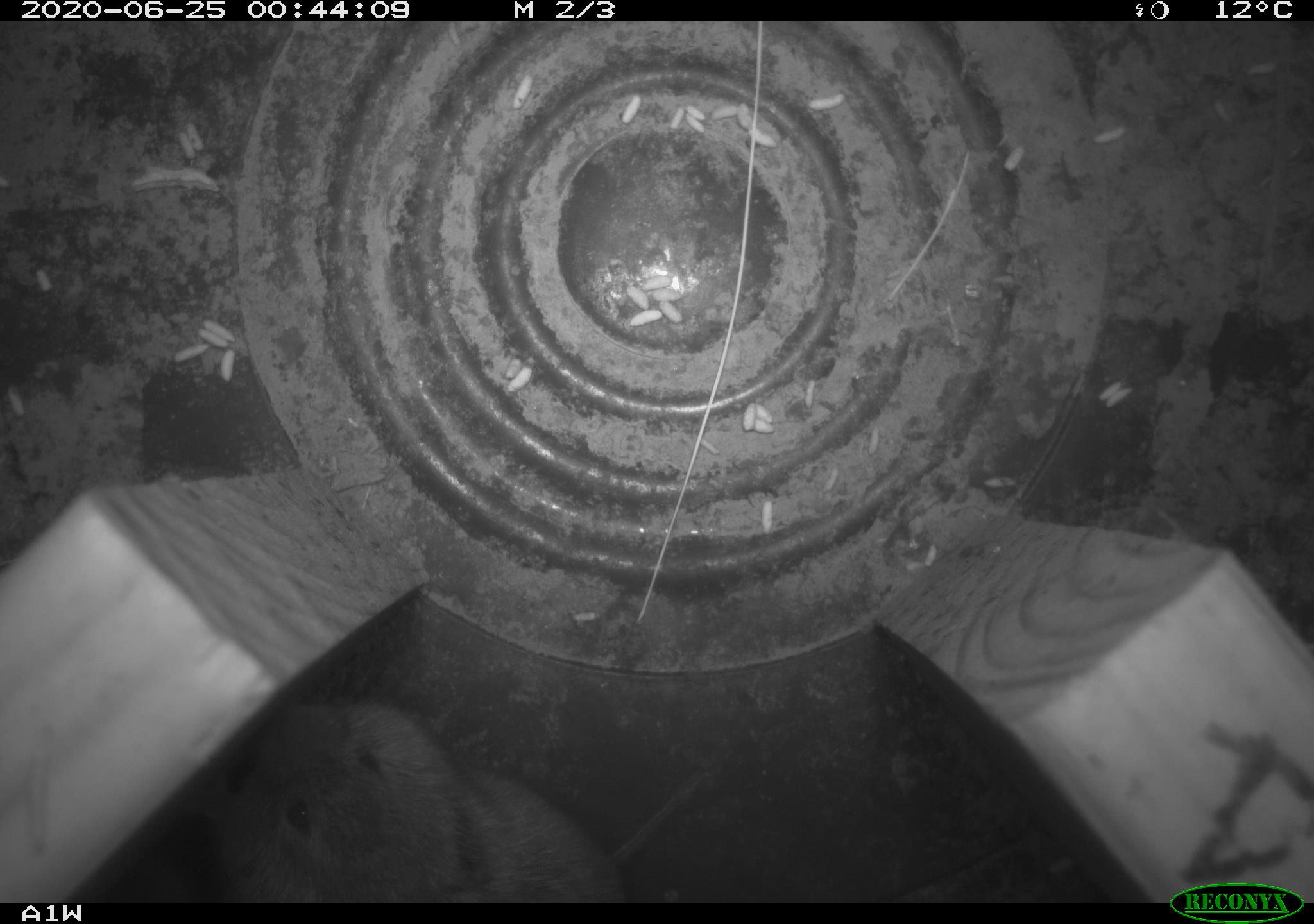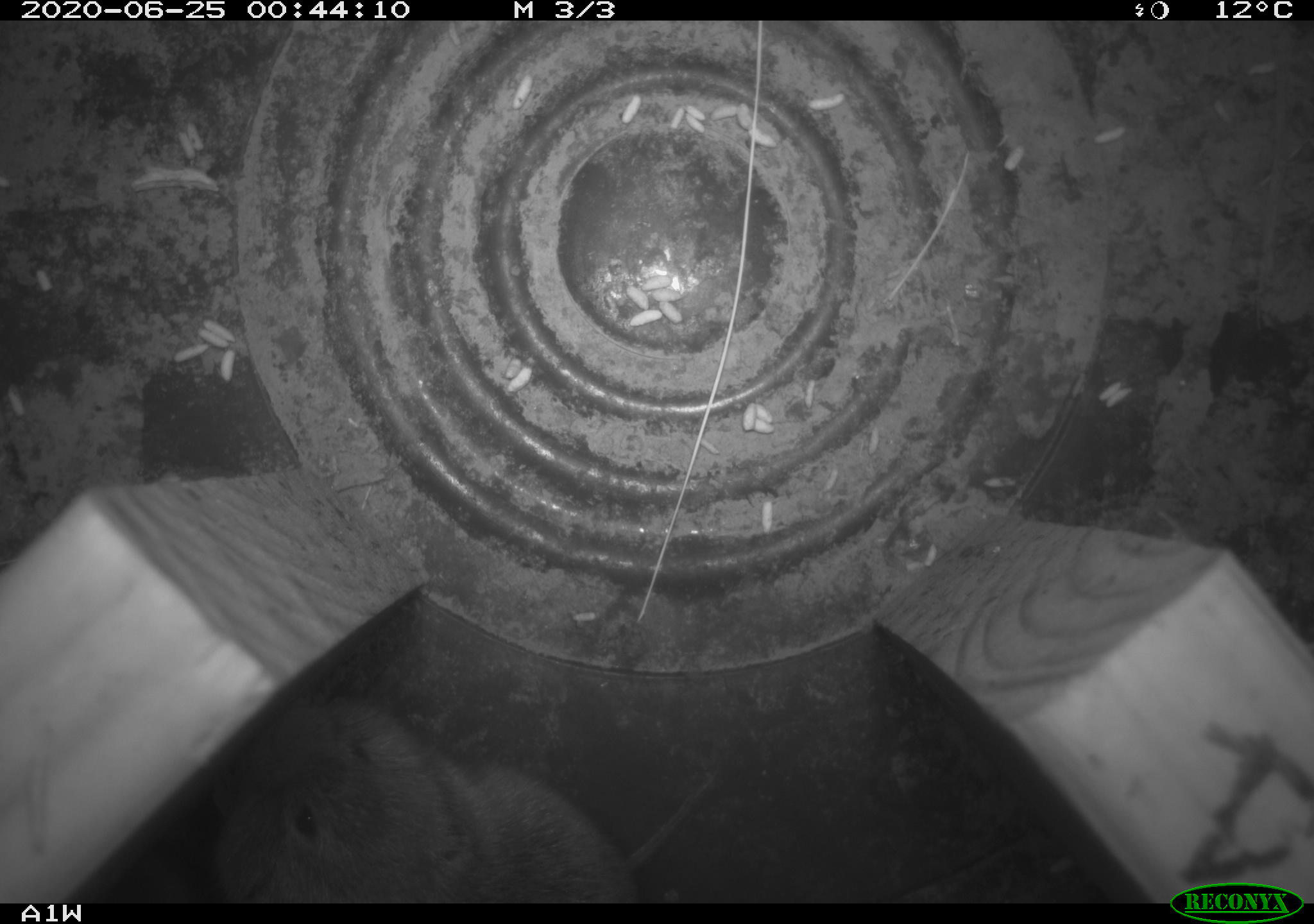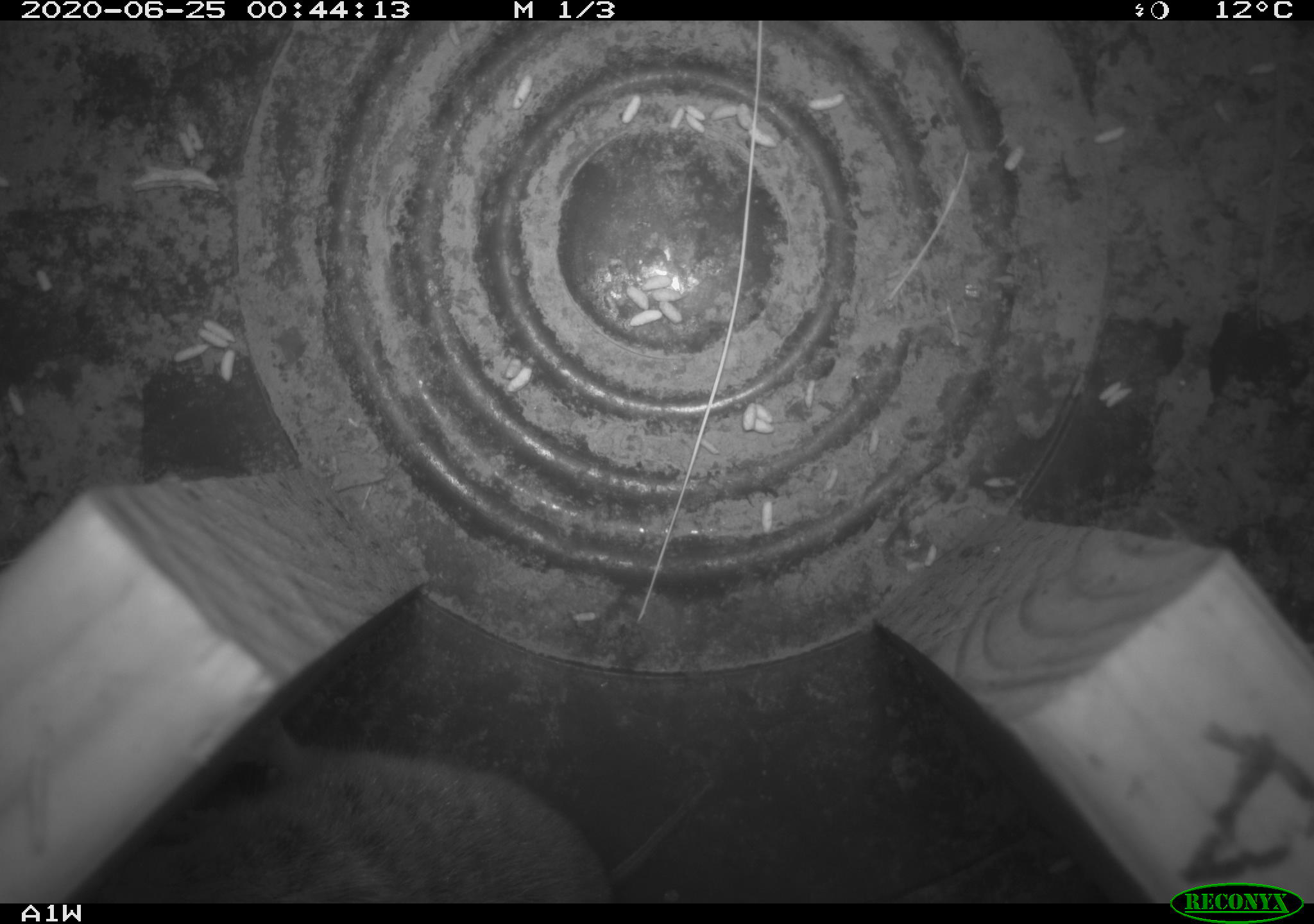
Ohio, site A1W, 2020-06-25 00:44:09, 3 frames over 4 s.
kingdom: Animalia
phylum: Chordata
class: Mammalia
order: Rodentia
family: Cricetidae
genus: Microtus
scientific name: Microtus pennsylvanicus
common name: meadow vole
Meadow vole (Microtus pennsylvanicus).